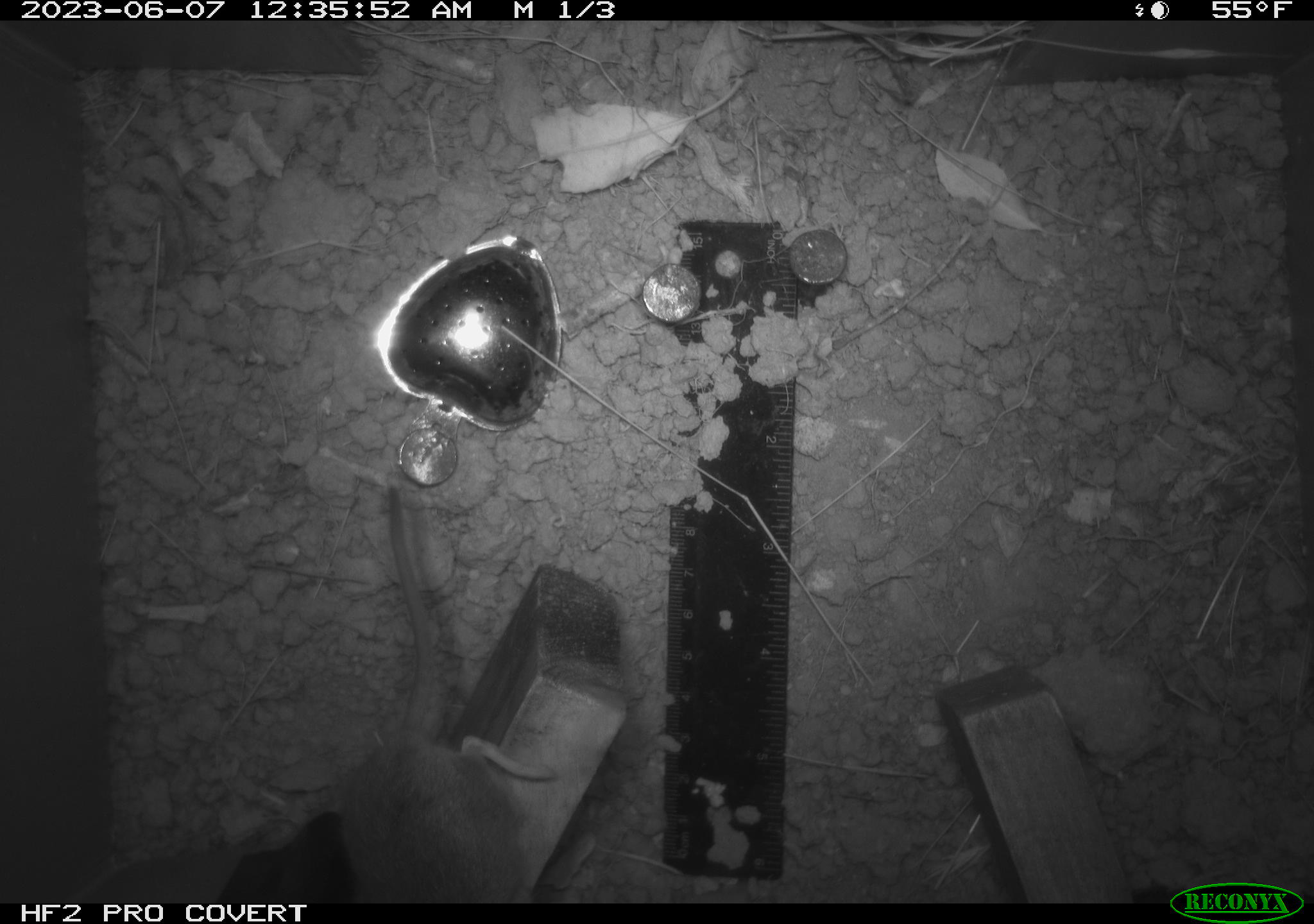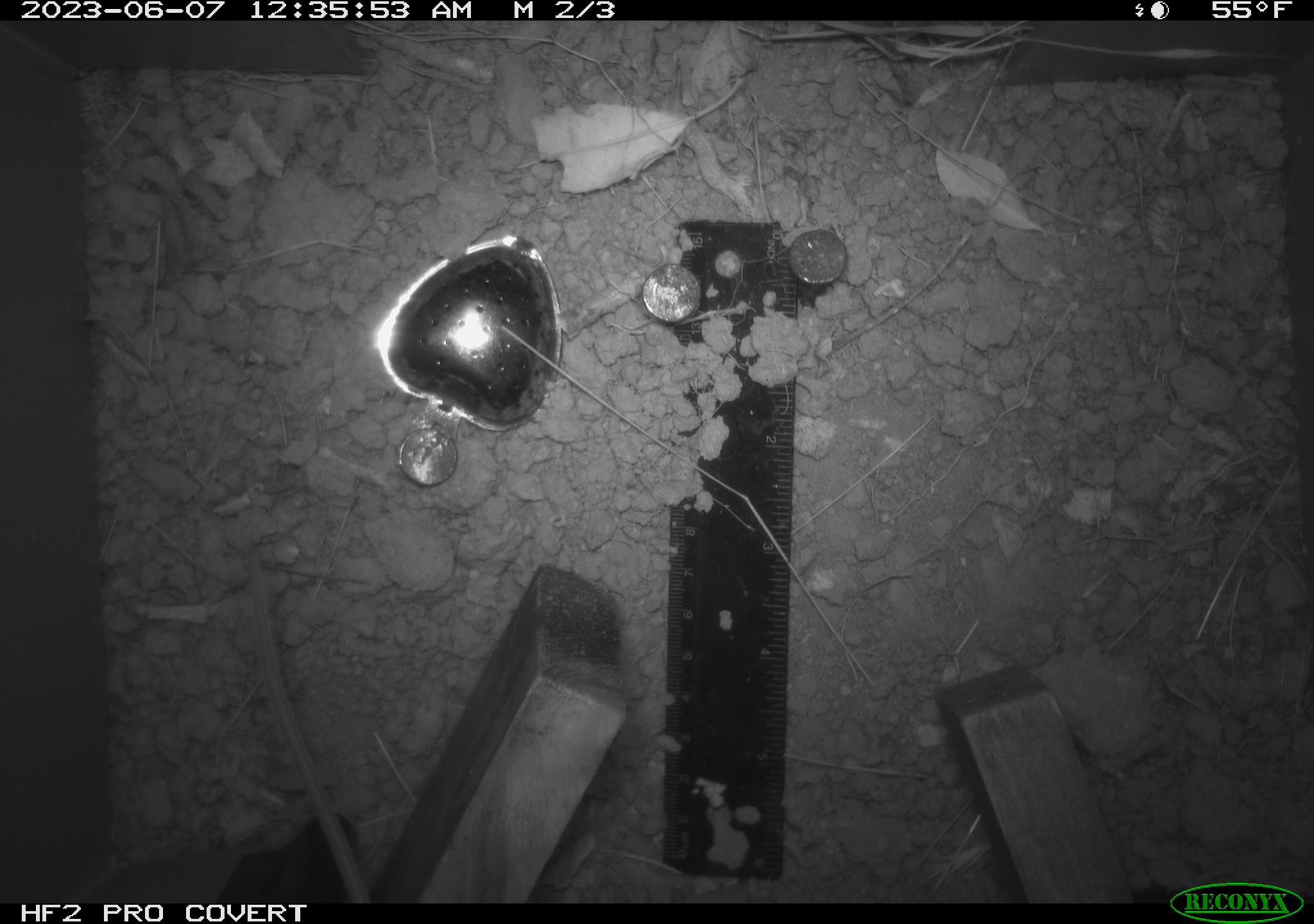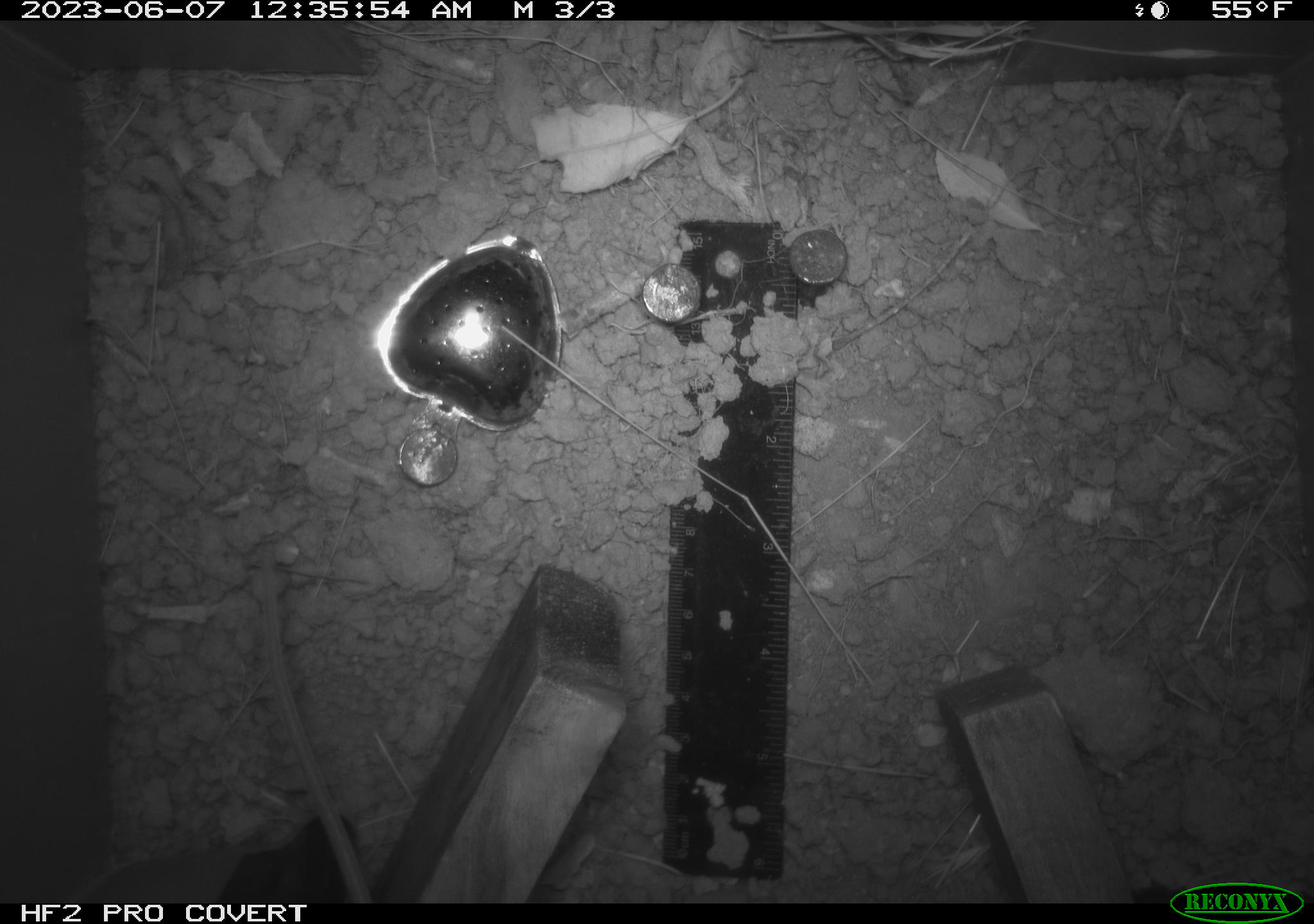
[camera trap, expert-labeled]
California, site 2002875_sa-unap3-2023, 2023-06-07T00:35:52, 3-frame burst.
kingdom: Animalia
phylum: Chordata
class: Mammalia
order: Rodentia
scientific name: Rodentia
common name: mouse species